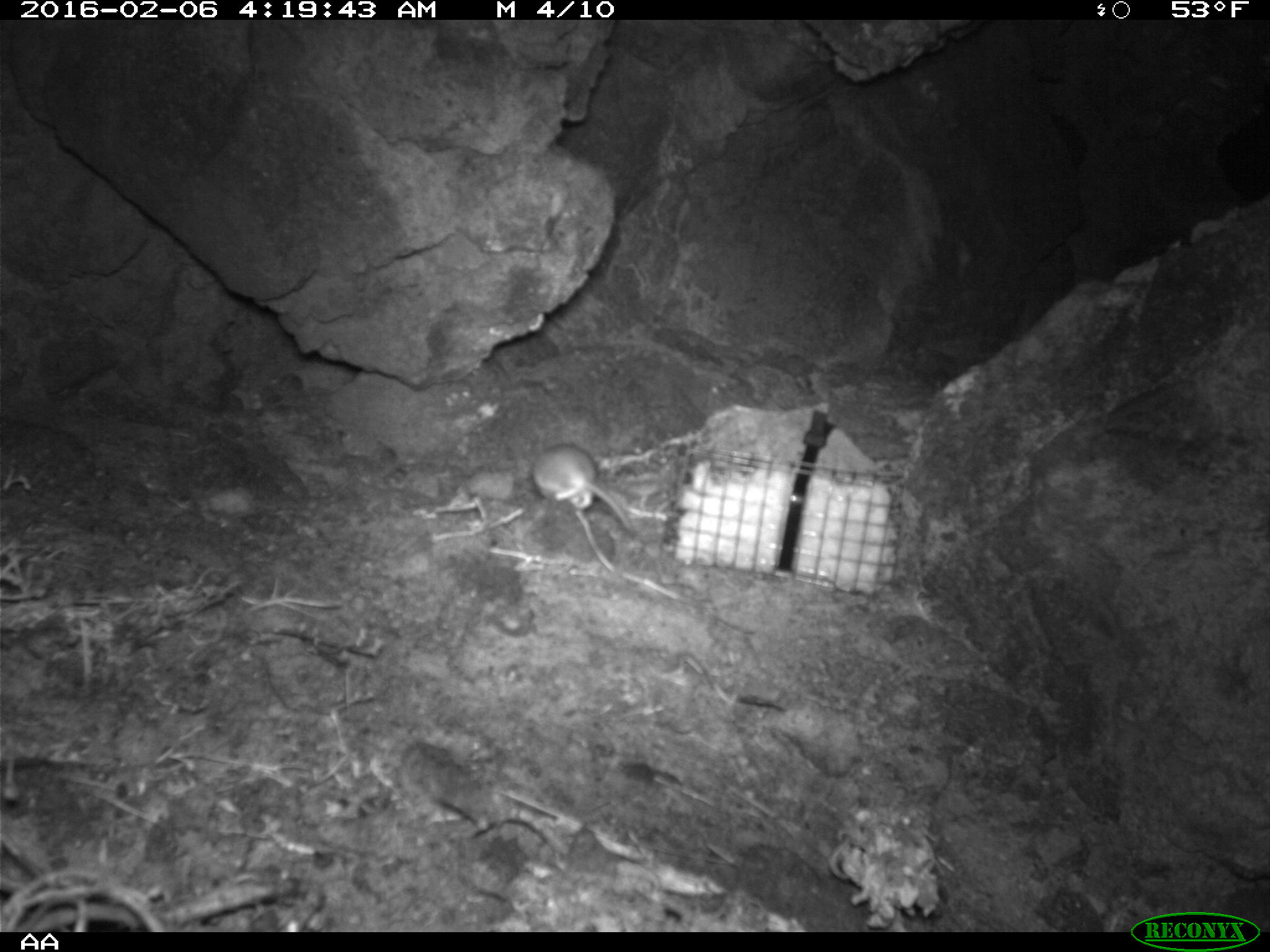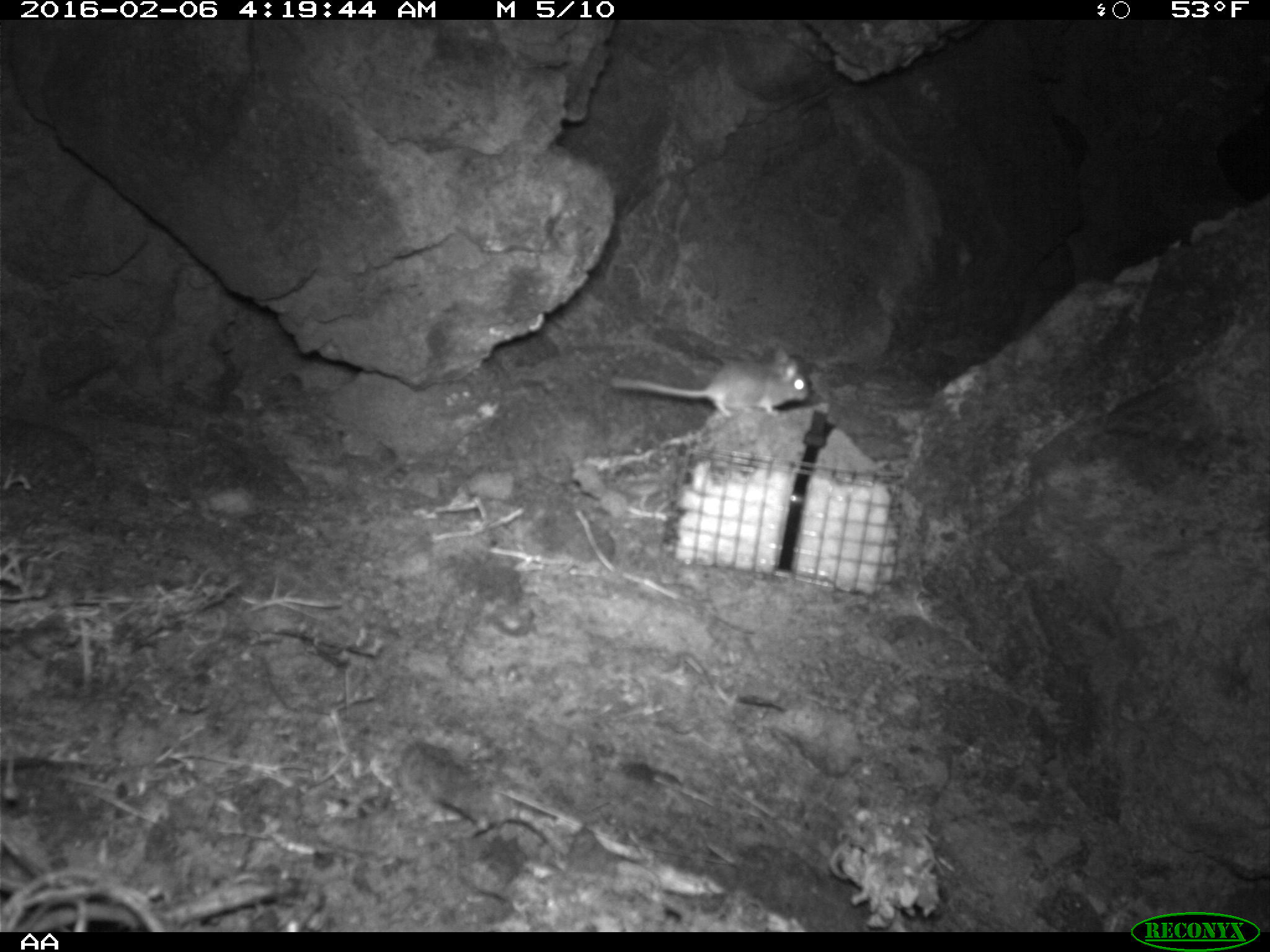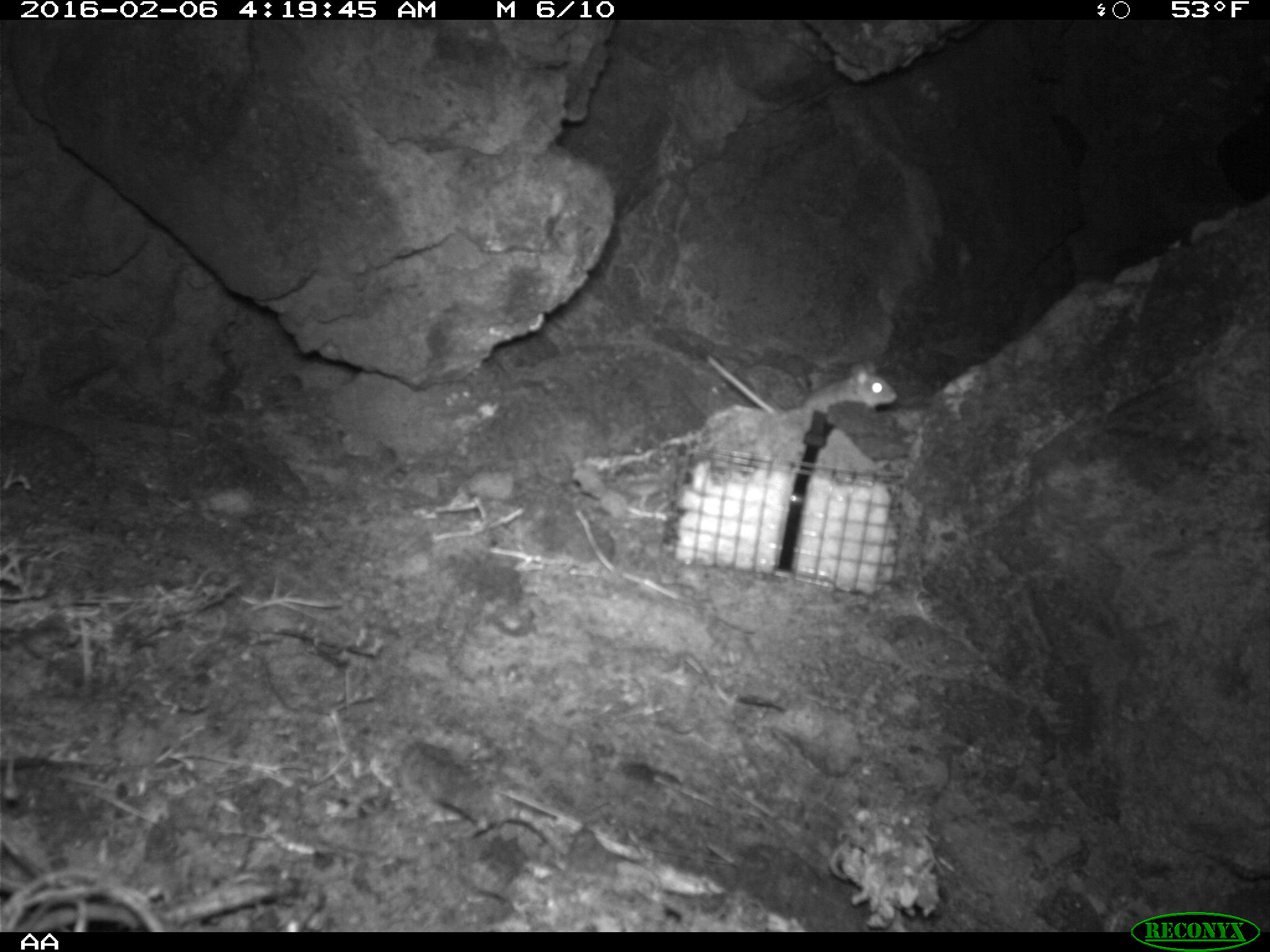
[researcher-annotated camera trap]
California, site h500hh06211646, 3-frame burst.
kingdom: Animalia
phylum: Chordata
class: Mammalia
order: Rodentia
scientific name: Rodentia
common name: rodent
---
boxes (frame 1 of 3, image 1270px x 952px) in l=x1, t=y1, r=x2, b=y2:
rodent: l=532, t=443, r=634, b=536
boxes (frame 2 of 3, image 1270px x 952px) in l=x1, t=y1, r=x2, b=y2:
rodent: l=609, t=345, r=809, b=420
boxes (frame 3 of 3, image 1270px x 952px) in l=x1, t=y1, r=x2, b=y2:
rodent: l=708, t=355, r=897, b=420